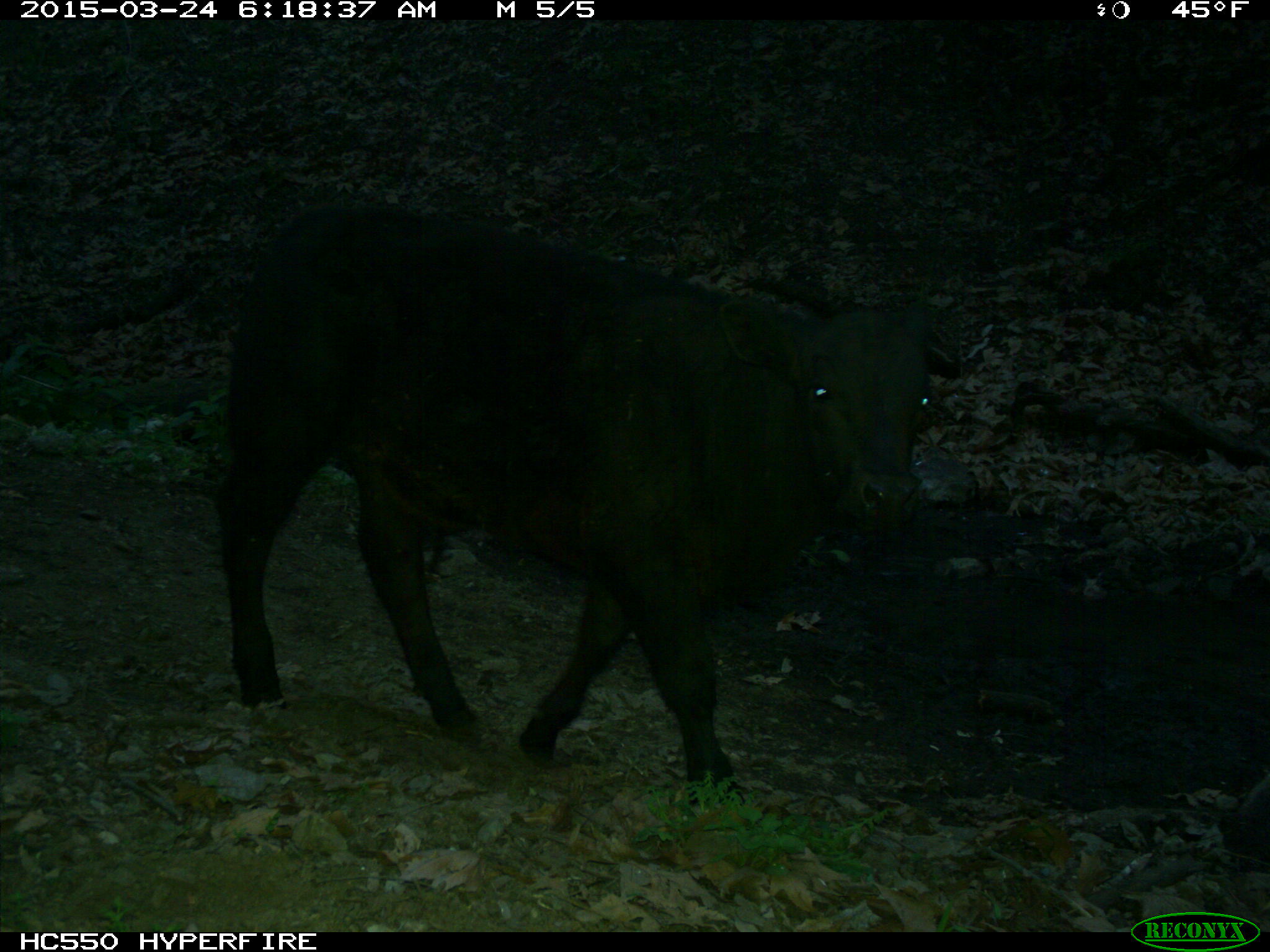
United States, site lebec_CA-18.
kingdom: Animalia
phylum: Chordata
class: Mammalia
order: Artiodactyla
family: Bovidae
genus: Bos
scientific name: Bos taurus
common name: domestic cow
Bos taurus (domestic cow).